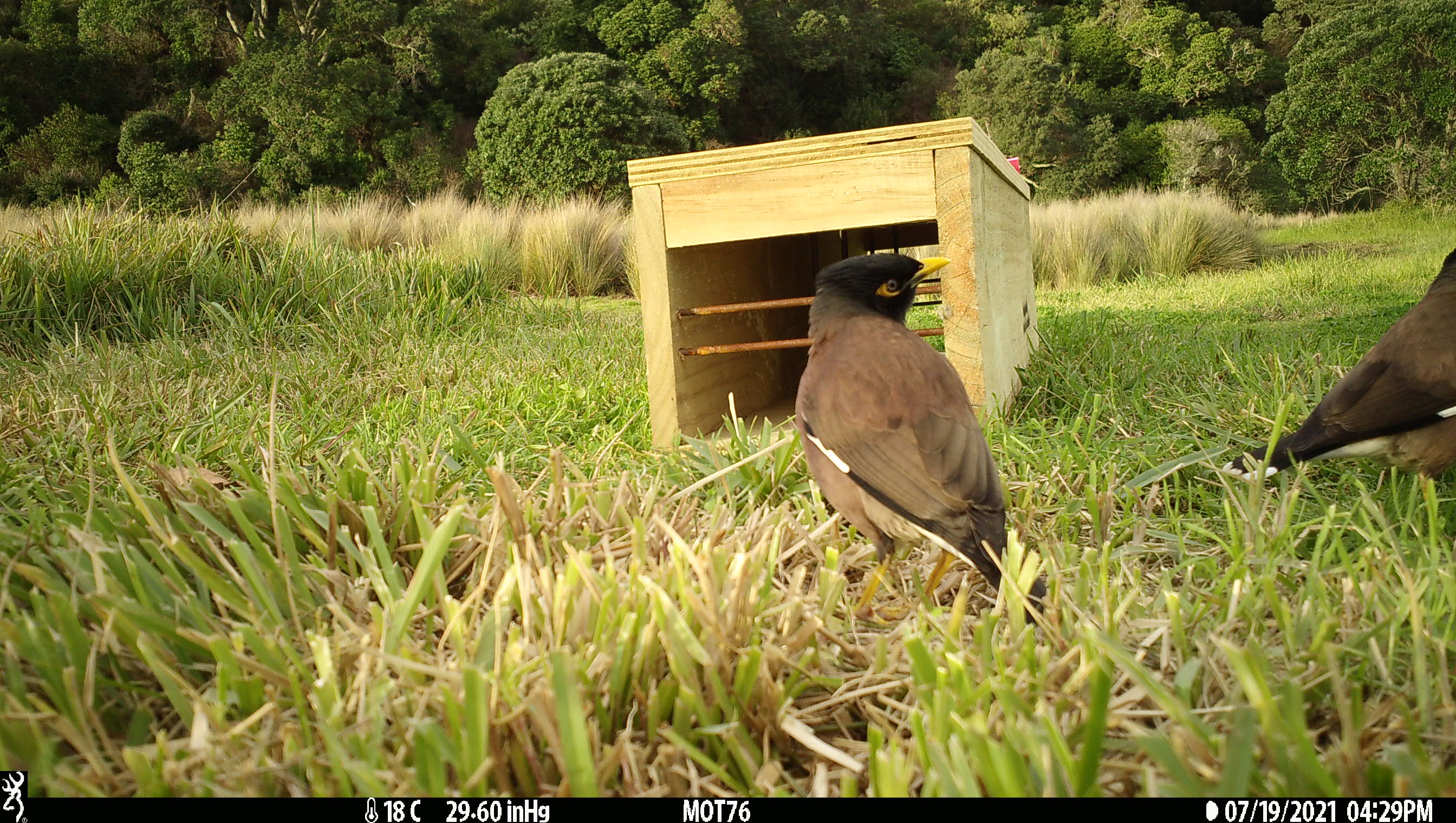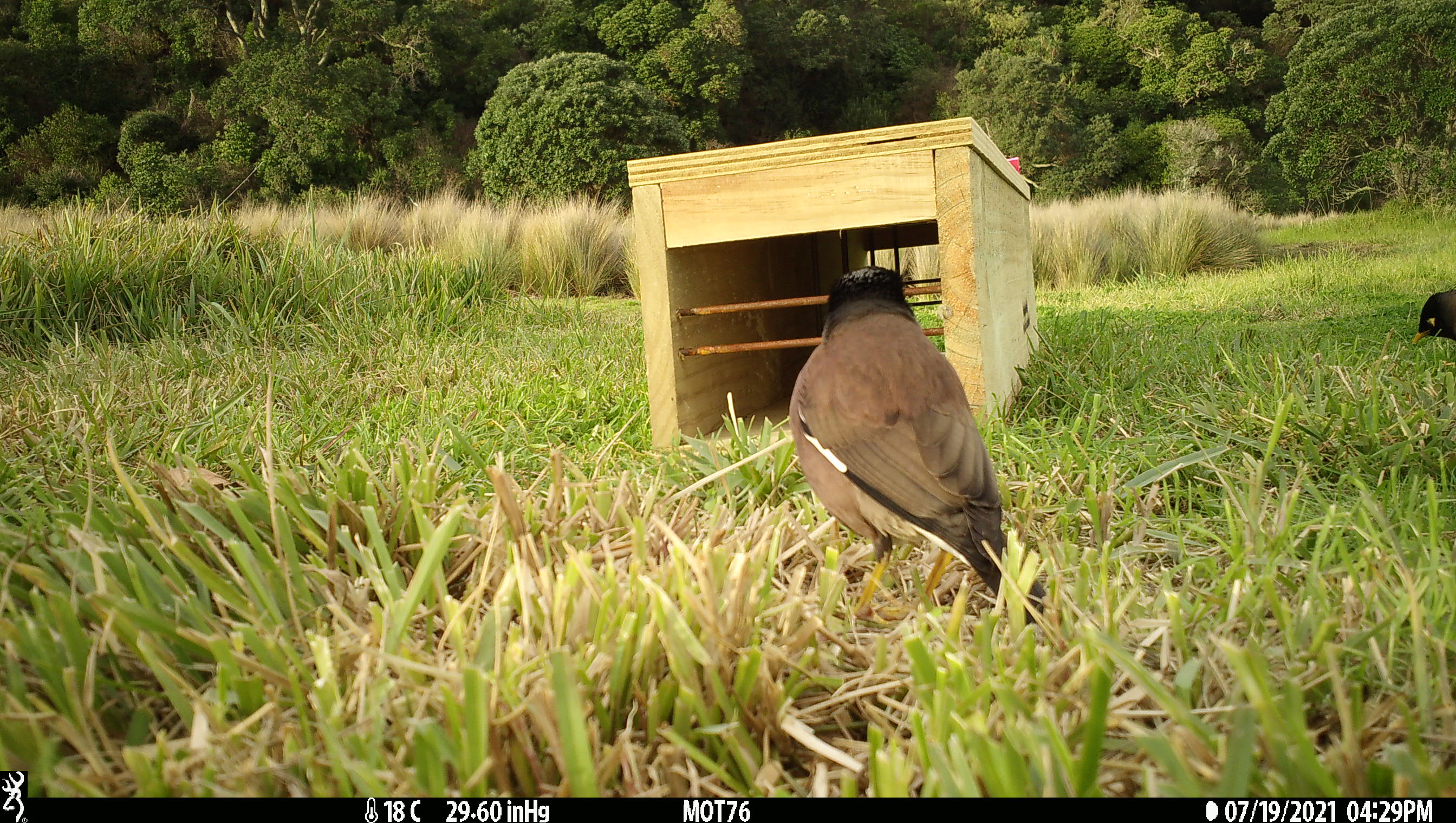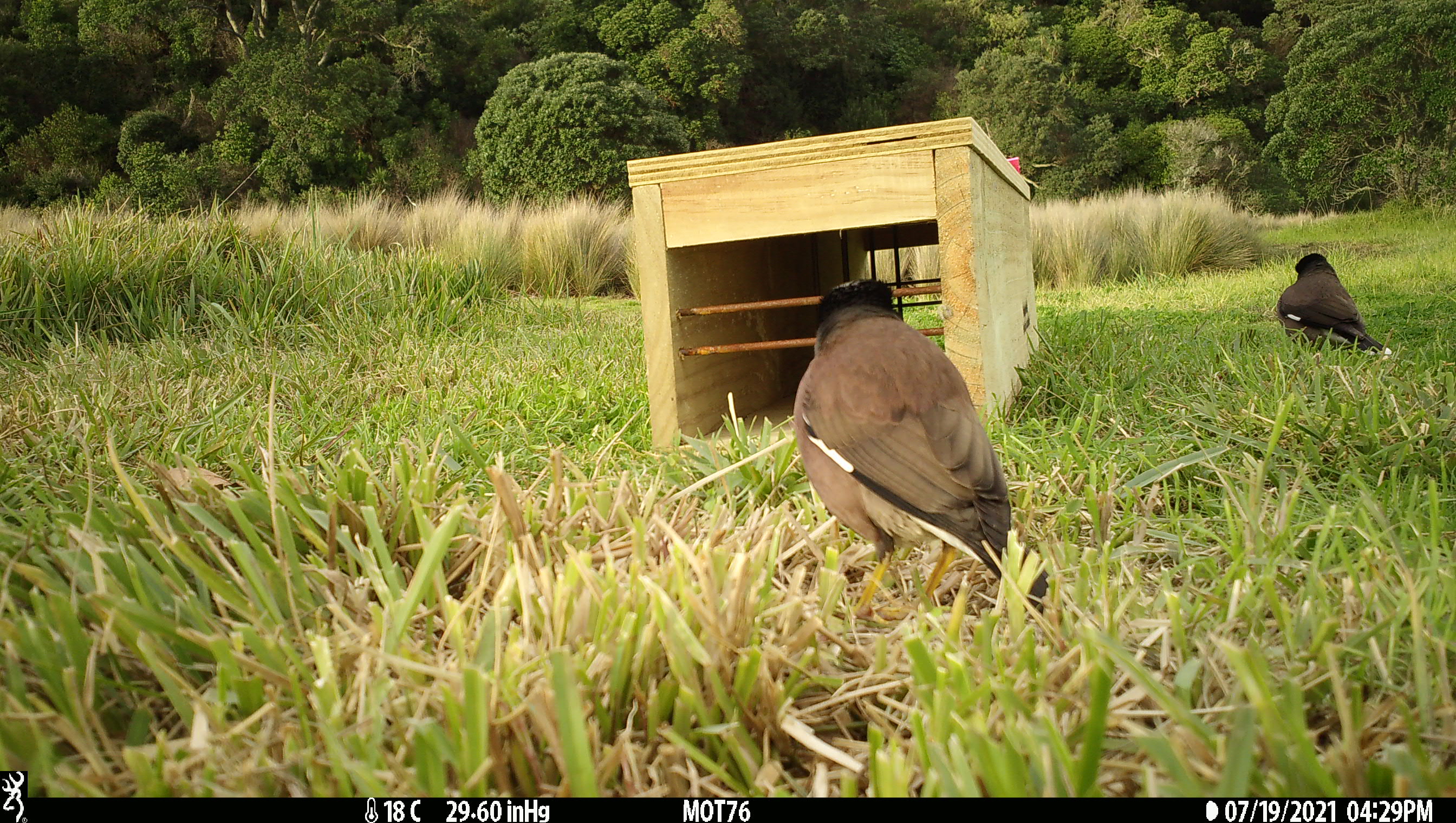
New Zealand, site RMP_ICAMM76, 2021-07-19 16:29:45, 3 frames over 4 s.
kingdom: Animalia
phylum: Chordata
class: Aves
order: Passeriformes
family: Sturnidae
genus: Acridotheres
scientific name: Acridotheres tristis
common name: common myna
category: myna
Myna (common myna) (Acridotheres tristis).